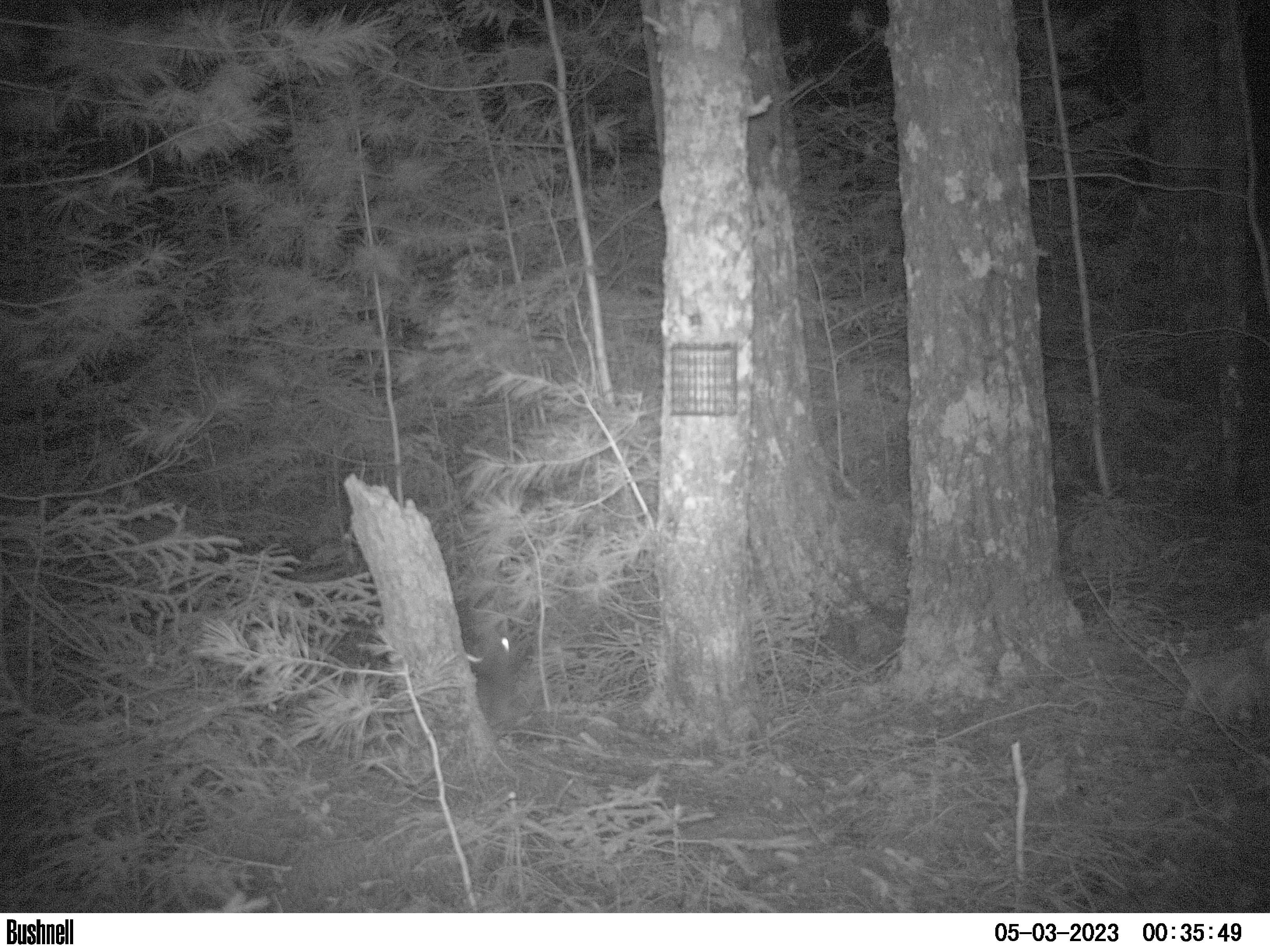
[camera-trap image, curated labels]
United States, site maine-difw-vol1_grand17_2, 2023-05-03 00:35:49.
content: unidentified animal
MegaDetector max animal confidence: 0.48